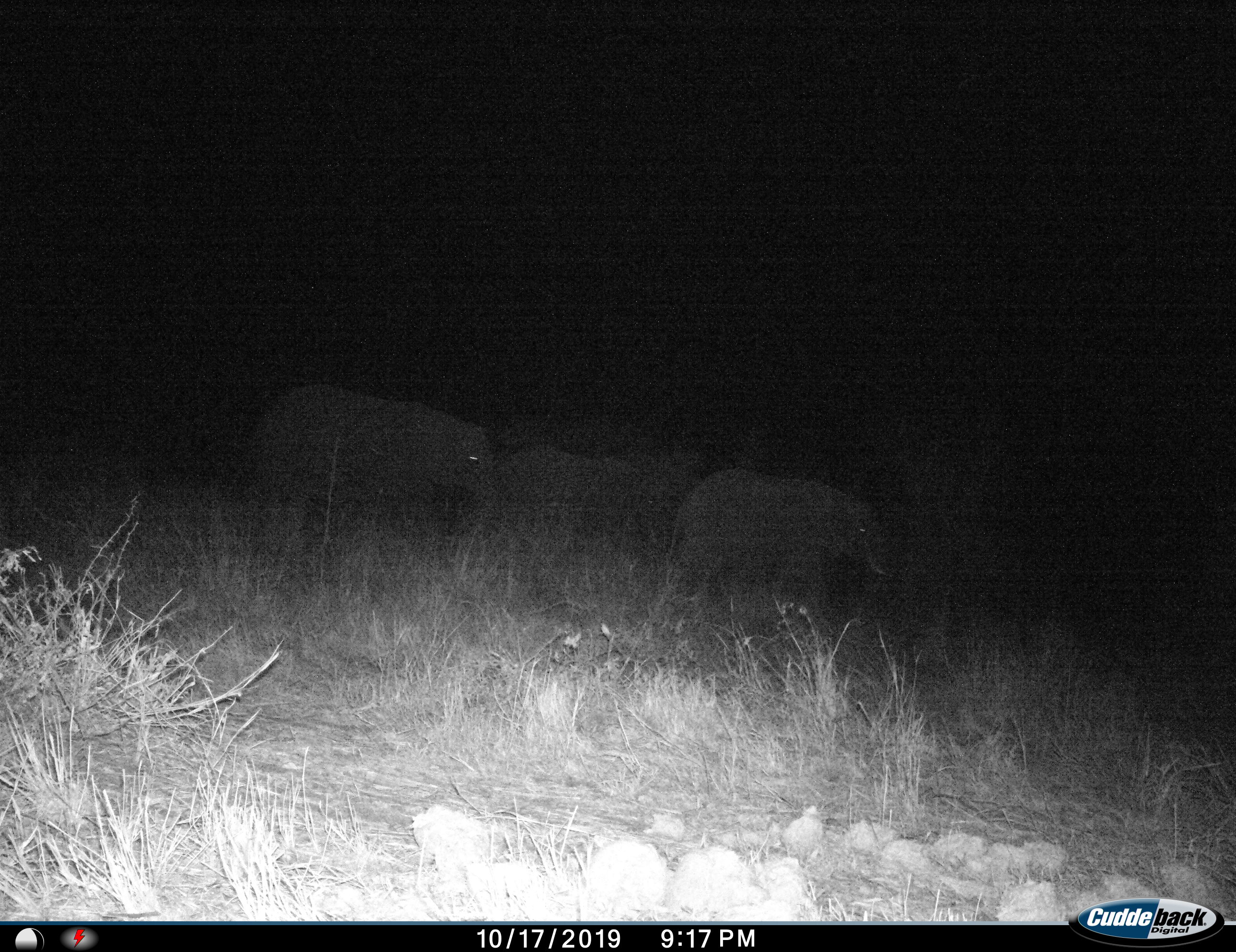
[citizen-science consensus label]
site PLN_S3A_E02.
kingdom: Animalia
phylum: Chordata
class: Mammalia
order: Proboscidea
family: Elephantidae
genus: Loxodonta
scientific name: Loxodonta africana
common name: african bush elephant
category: elephant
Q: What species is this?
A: Elephant (african bush elephant) (Loxodonta africana).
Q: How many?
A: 3.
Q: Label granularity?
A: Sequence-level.